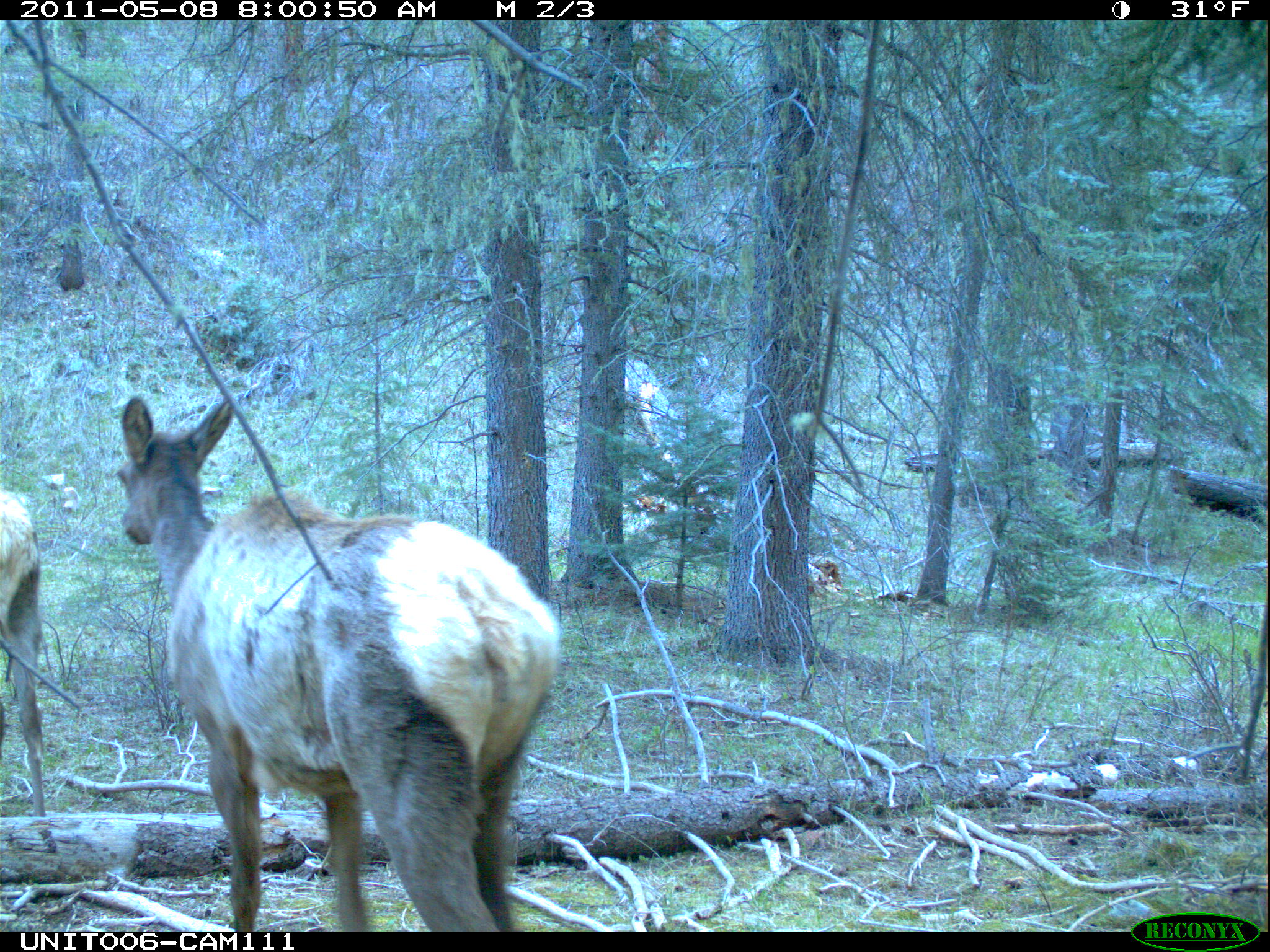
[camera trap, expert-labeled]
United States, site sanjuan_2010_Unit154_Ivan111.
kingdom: Animalia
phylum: Chordata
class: Mammalia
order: Artiodactyla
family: Cervidae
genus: Cervus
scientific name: Cervus elaphus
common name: red deer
Cervus elaphus (red deer).